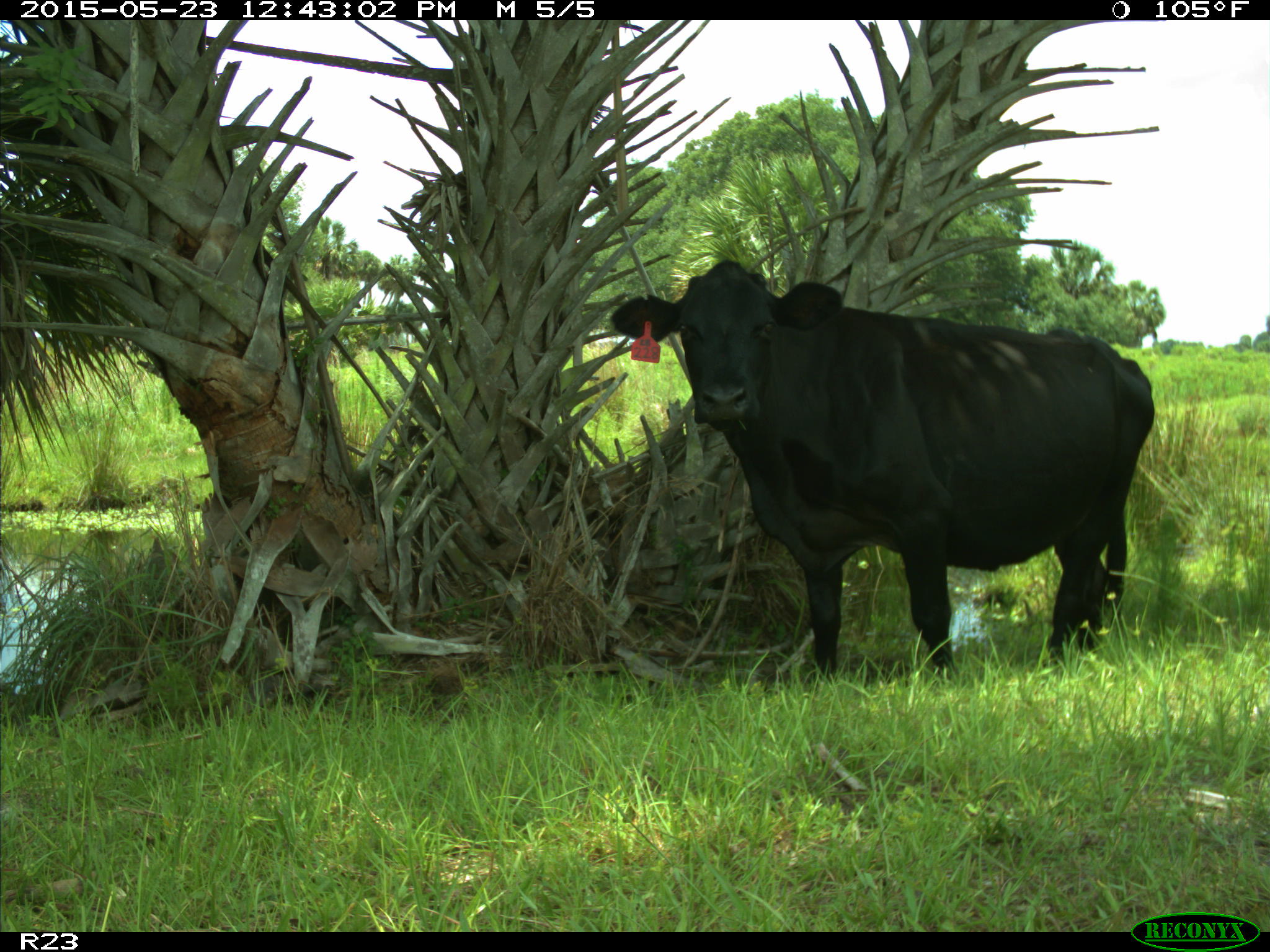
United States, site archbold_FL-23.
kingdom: Animalia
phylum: Chordata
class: Mammalia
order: Artiodactyla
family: Bovidae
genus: Bos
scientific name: Bos taurus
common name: domestic cow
Bos taurus (domestic cow).